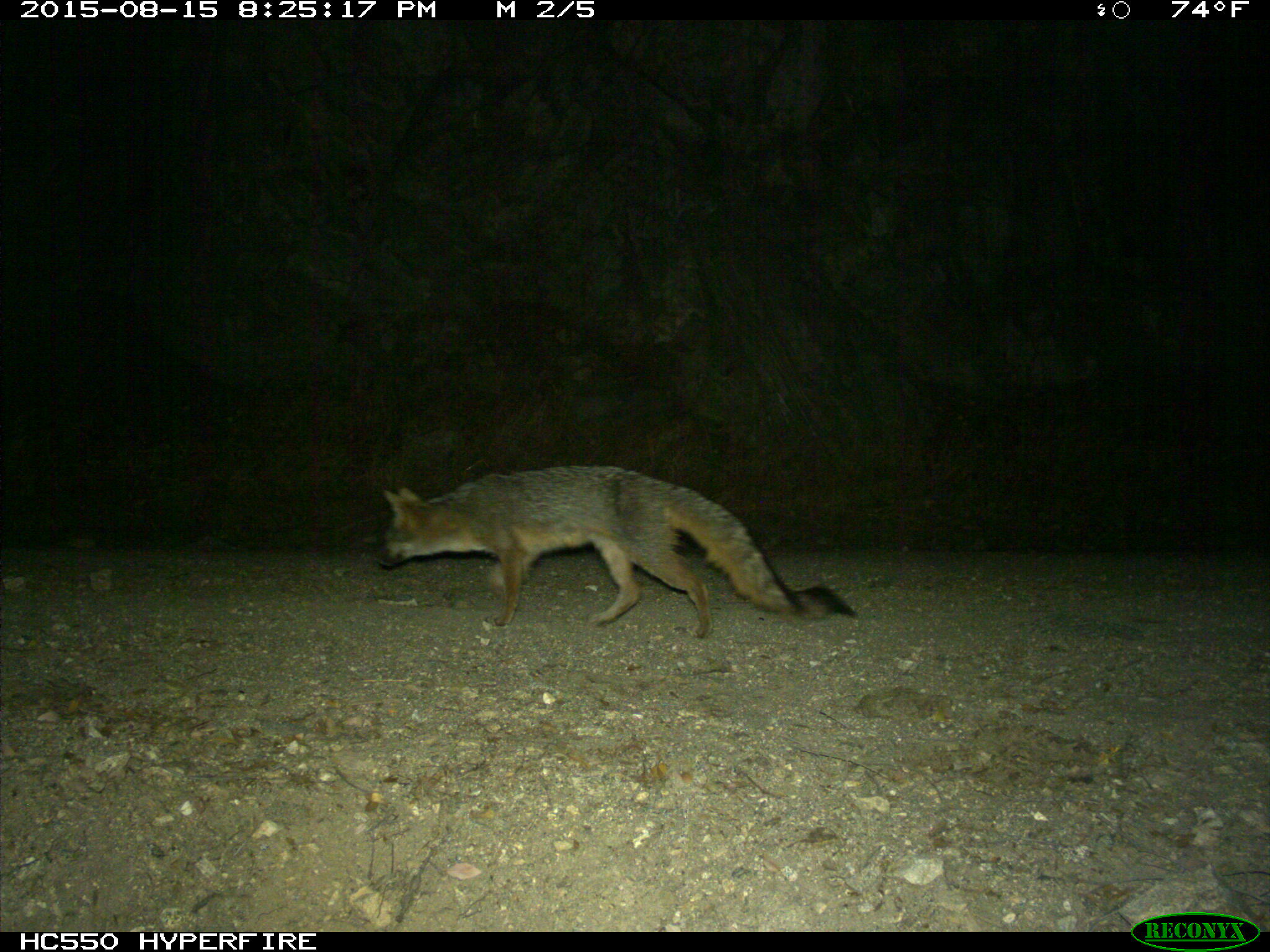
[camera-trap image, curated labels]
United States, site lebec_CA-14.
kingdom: Animalia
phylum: Chordata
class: Mammalia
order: Carnivora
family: Canidae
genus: Urocyon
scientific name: Urocyon cinereoargenteus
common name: gray fox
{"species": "Urocyon cinereoargenteus (gray fox)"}